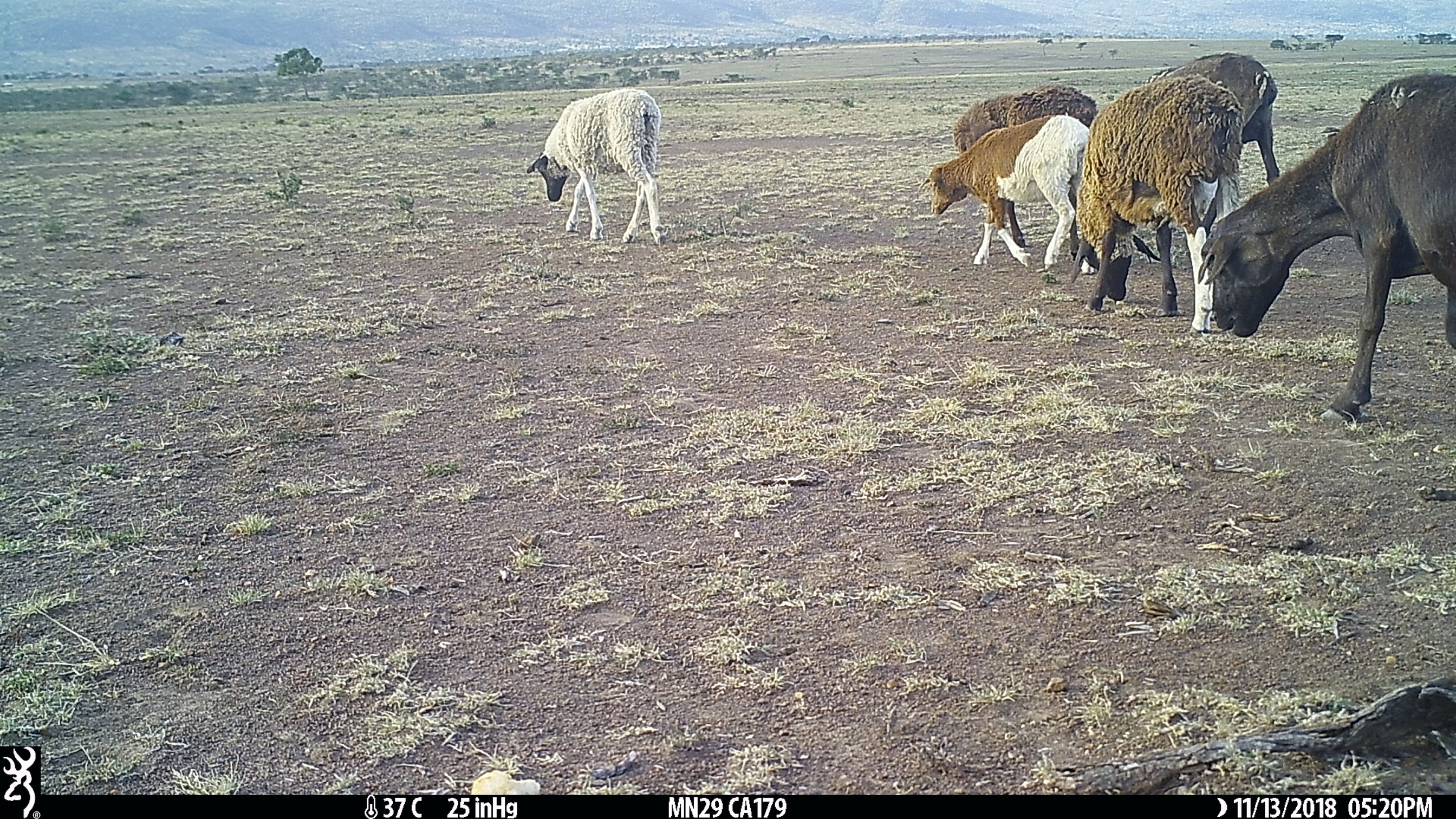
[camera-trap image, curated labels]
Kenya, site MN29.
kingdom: Animalia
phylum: Chordata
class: Mammalia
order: Artiodactyla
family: Bovidae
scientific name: Bovidae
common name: sheep or goat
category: shoat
Shoat (sheep or goat) (Bovidae).